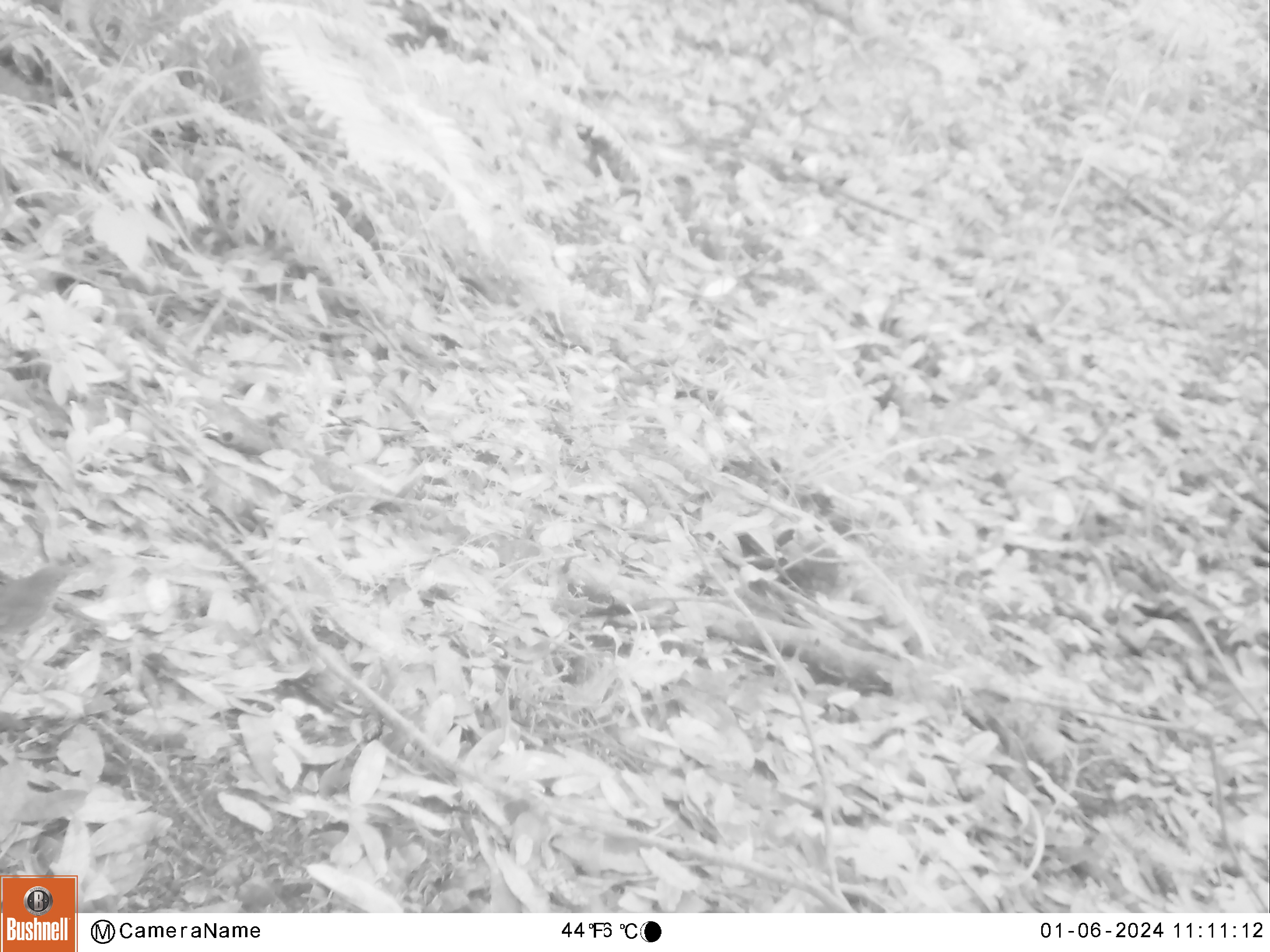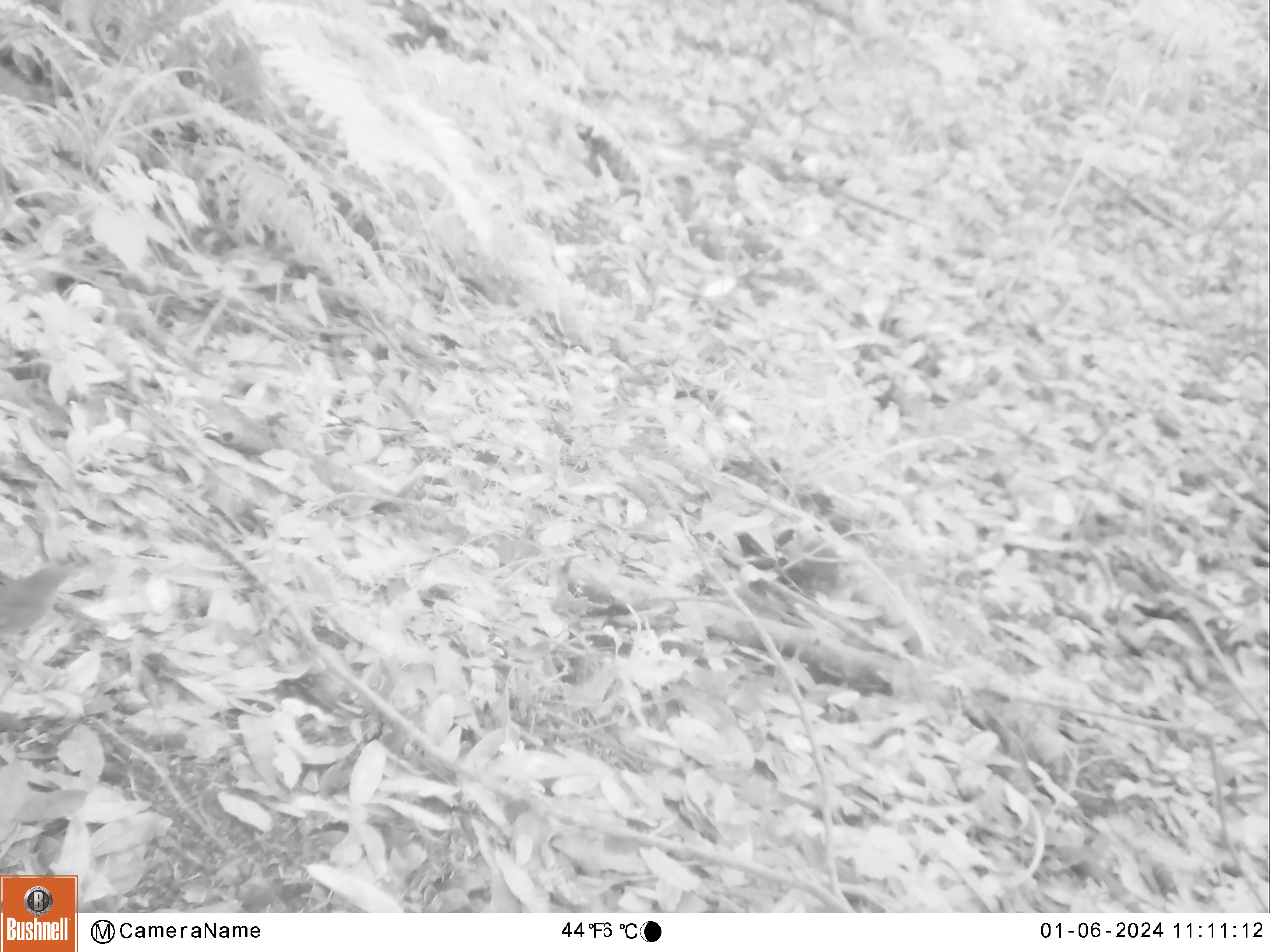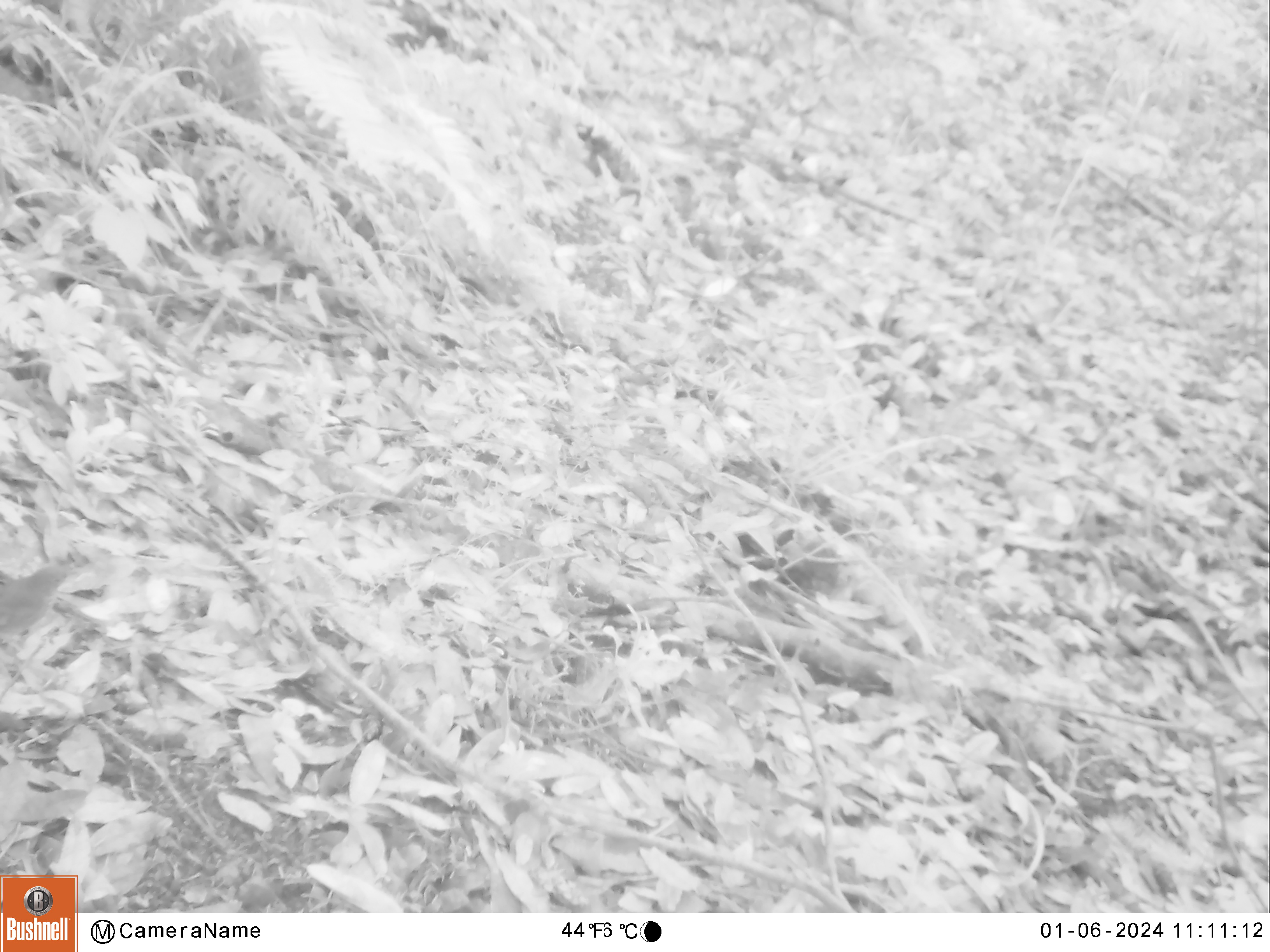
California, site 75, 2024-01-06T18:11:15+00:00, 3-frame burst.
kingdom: Animalia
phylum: Chordata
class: Aves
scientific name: Aves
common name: bird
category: unknown bird